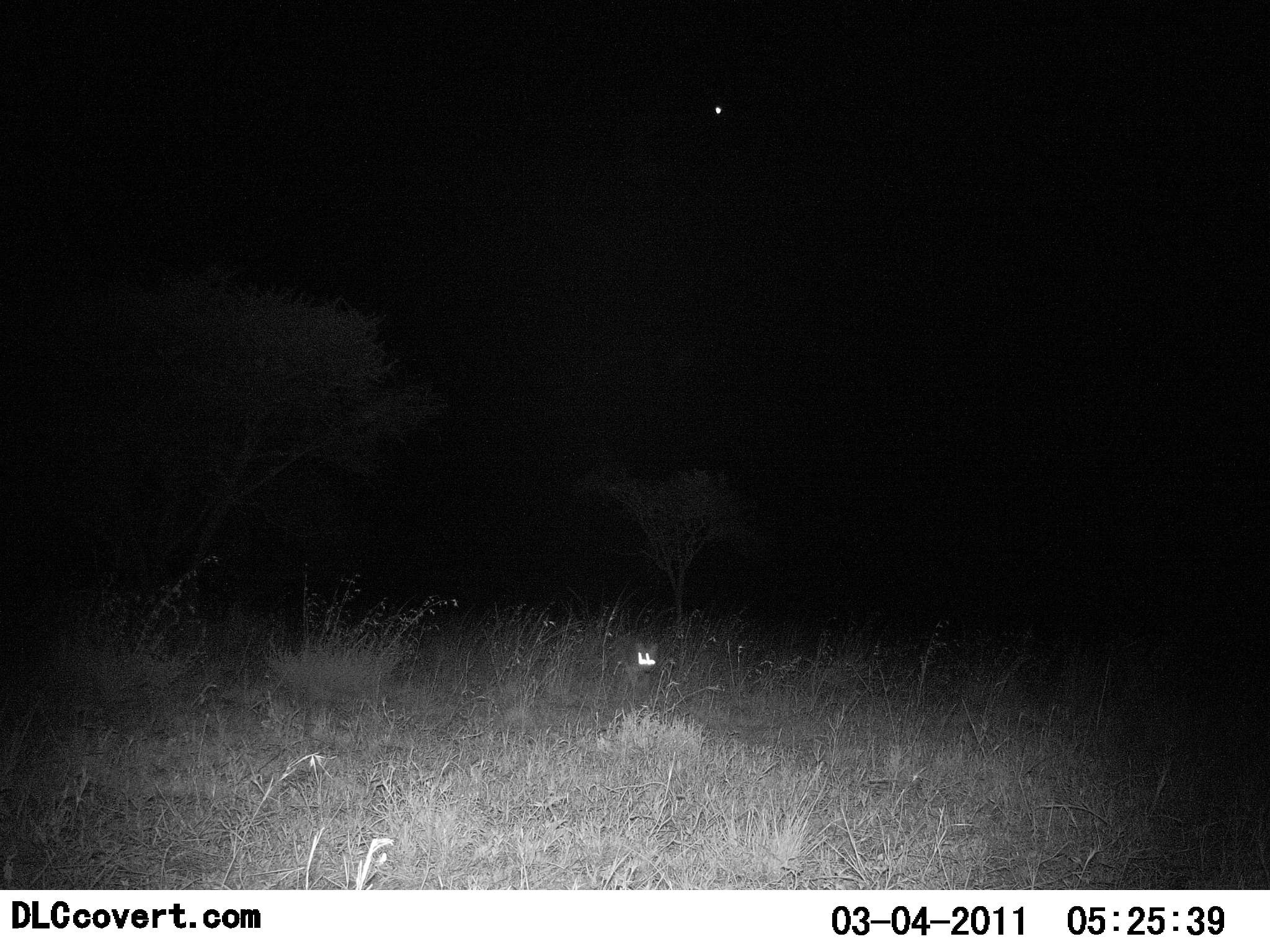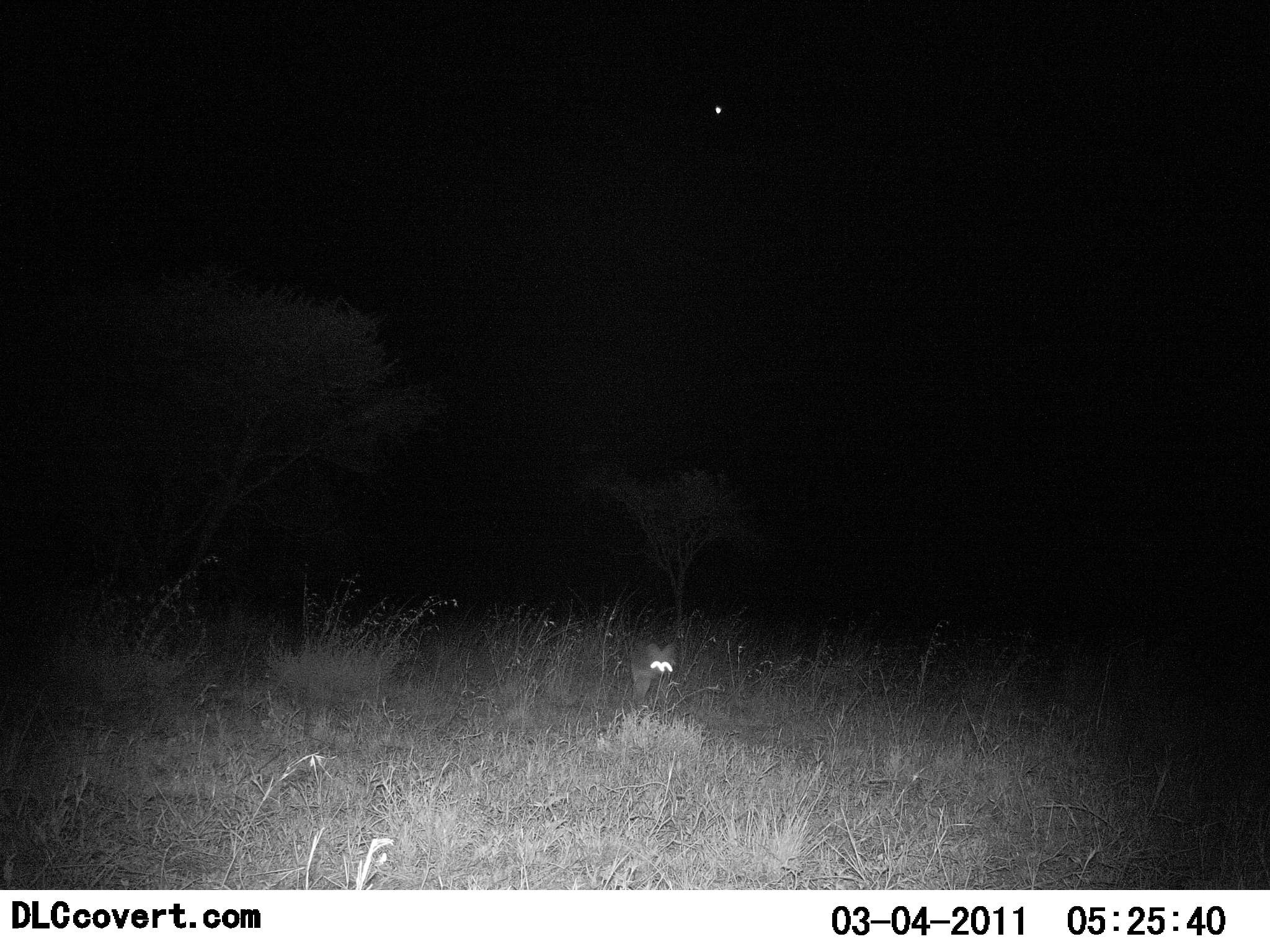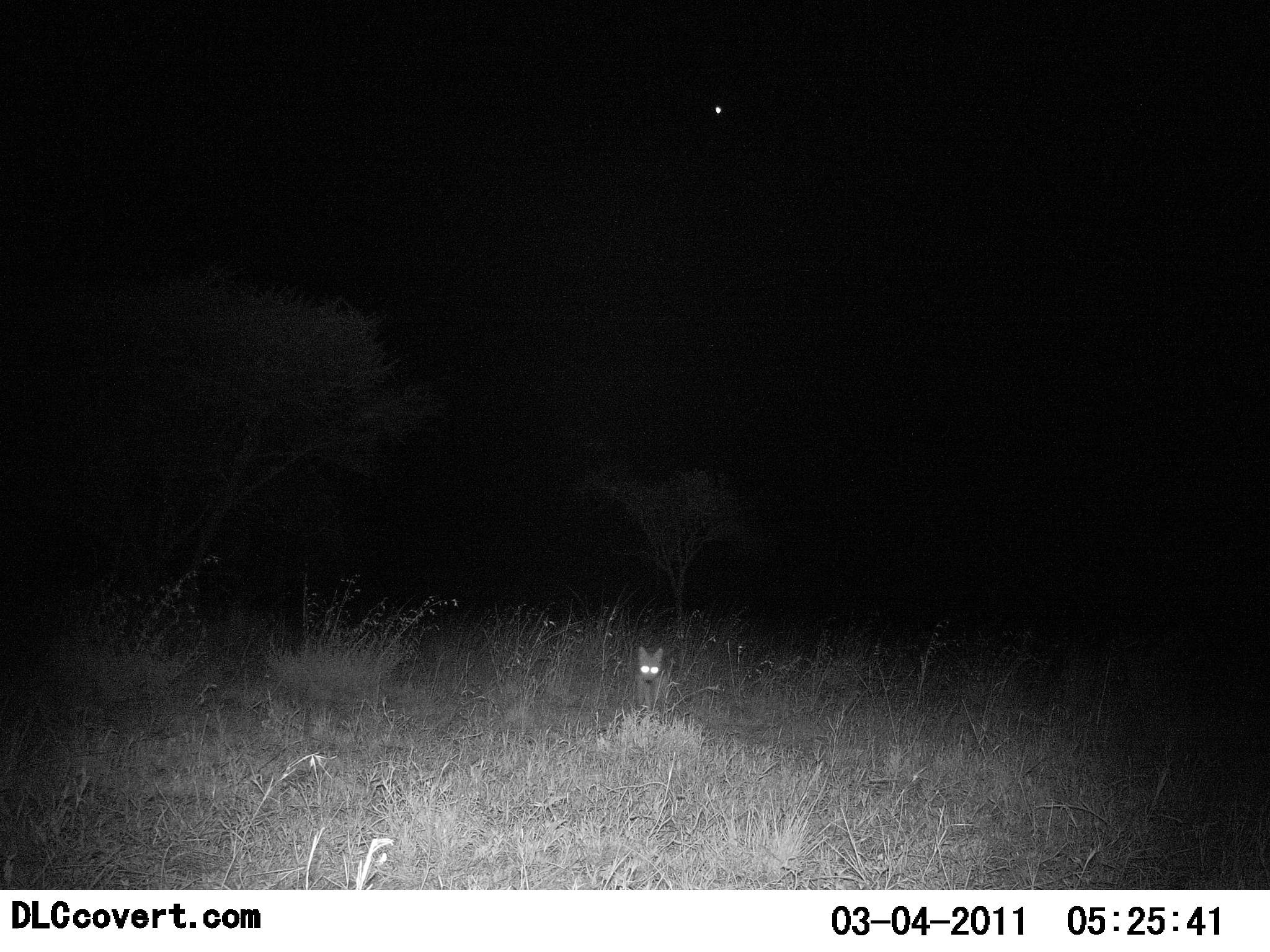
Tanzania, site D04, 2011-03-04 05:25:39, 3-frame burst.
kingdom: Animalia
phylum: Chordata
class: Mammalia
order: Carnivora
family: Canidae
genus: Otocyon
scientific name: Otocyon megalotis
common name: bat-eared fox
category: batearedfox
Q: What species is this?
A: Batearedfox (bat-eared fox) (Otocyon megalotis).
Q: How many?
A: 1.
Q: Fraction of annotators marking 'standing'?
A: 50%.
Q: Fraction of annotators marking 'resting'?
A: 0%.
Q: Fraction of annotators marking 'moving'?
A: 50%.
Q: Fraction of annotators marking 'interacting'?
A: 0%.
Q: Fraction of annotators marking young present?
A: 0%.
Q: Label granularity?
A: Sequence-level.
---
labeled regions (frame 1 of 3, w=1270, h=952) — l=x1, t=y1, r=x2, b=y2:
animal: l=632, t=641, r=659, b=679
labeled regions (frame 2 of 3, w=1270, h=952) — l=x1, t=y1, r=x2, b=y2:
animal: l=628, t=643, r=678, b=704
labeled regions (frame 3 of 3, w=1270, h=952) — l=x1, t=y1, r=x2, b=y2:
animal: l=634, t=646, r=664, b=708